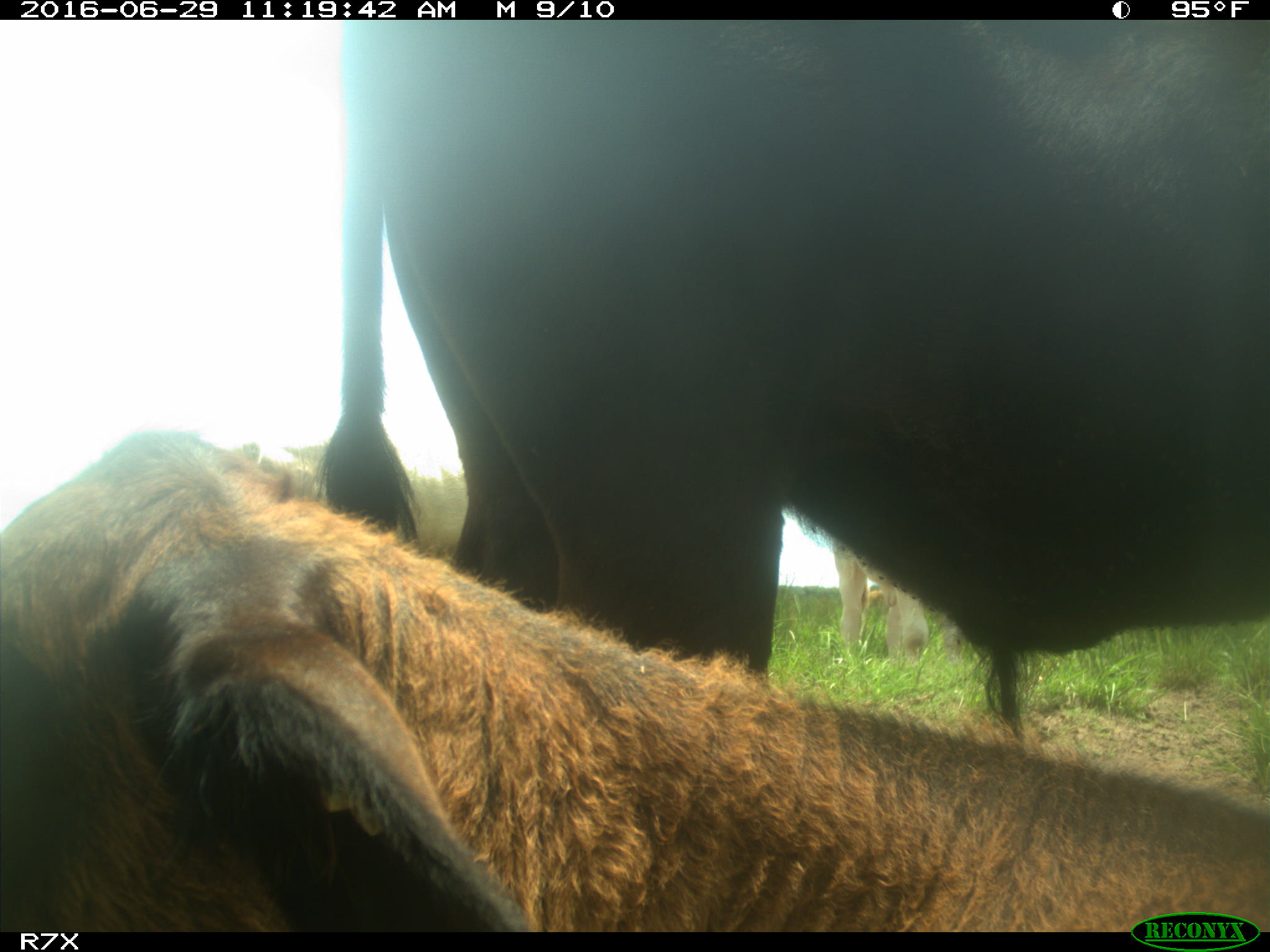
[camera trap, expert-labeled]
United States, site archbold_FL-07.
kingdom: Animalia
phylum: Chordata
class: Mammalia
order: Artiodactyla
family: Bovidae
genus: Bos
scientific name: Bos taurus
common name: domestic cow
Bos taurus (domestic cow).